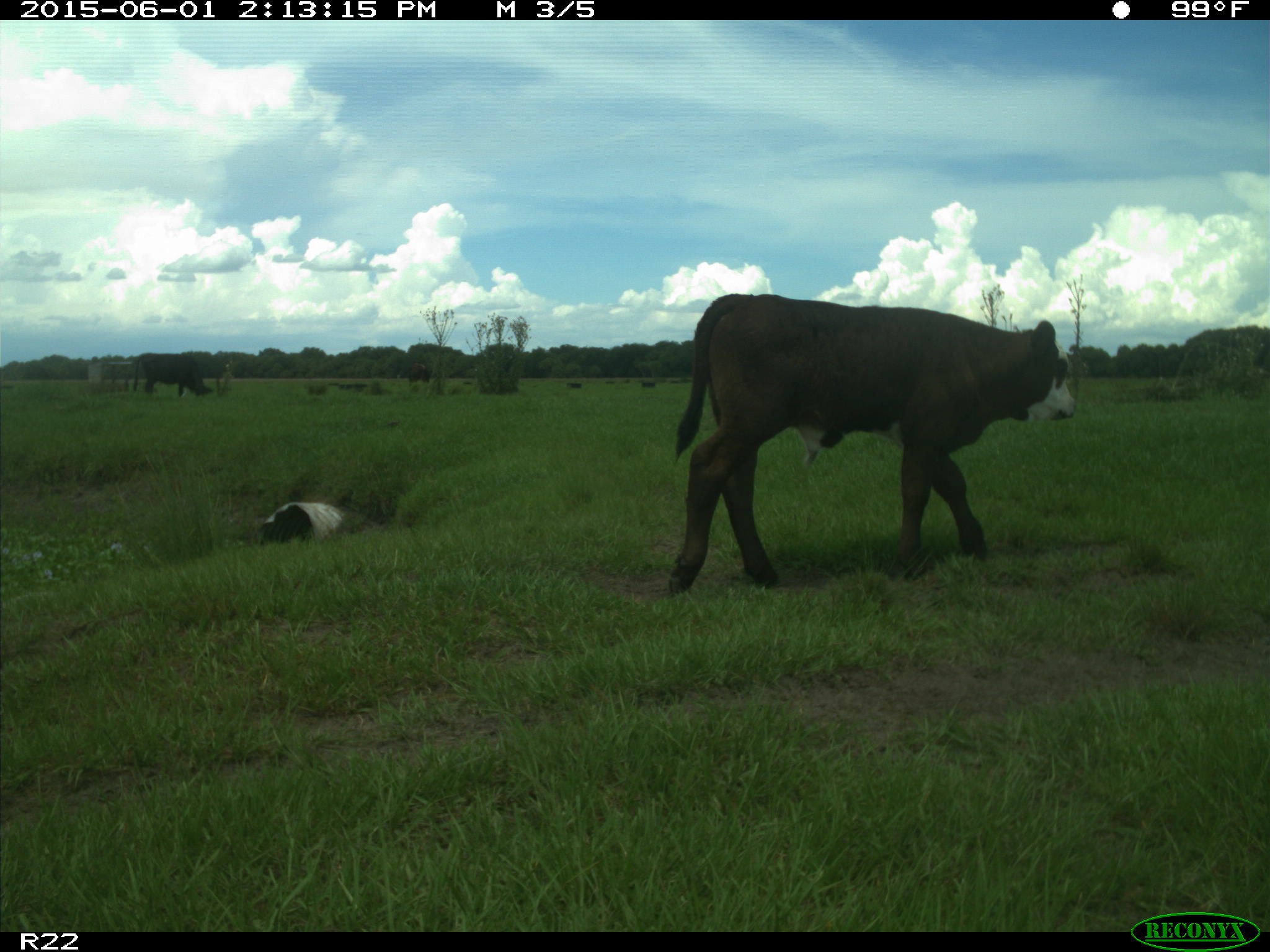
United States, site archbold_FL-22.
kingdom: Animalia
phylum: Chordata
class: Mammalia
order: Artiodactyla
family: Bovidae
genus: Bos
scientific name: Bos taurus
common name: domestic cow